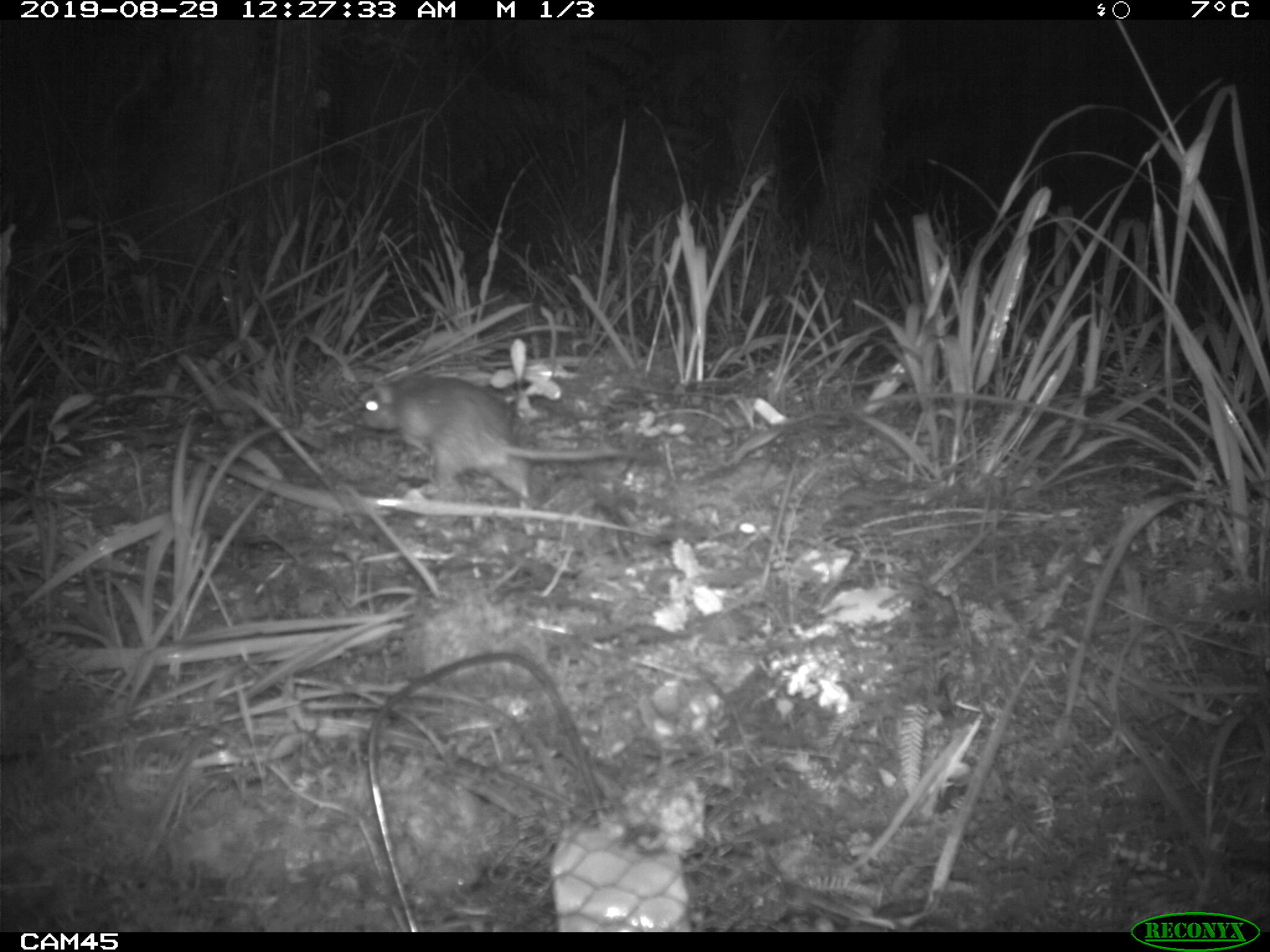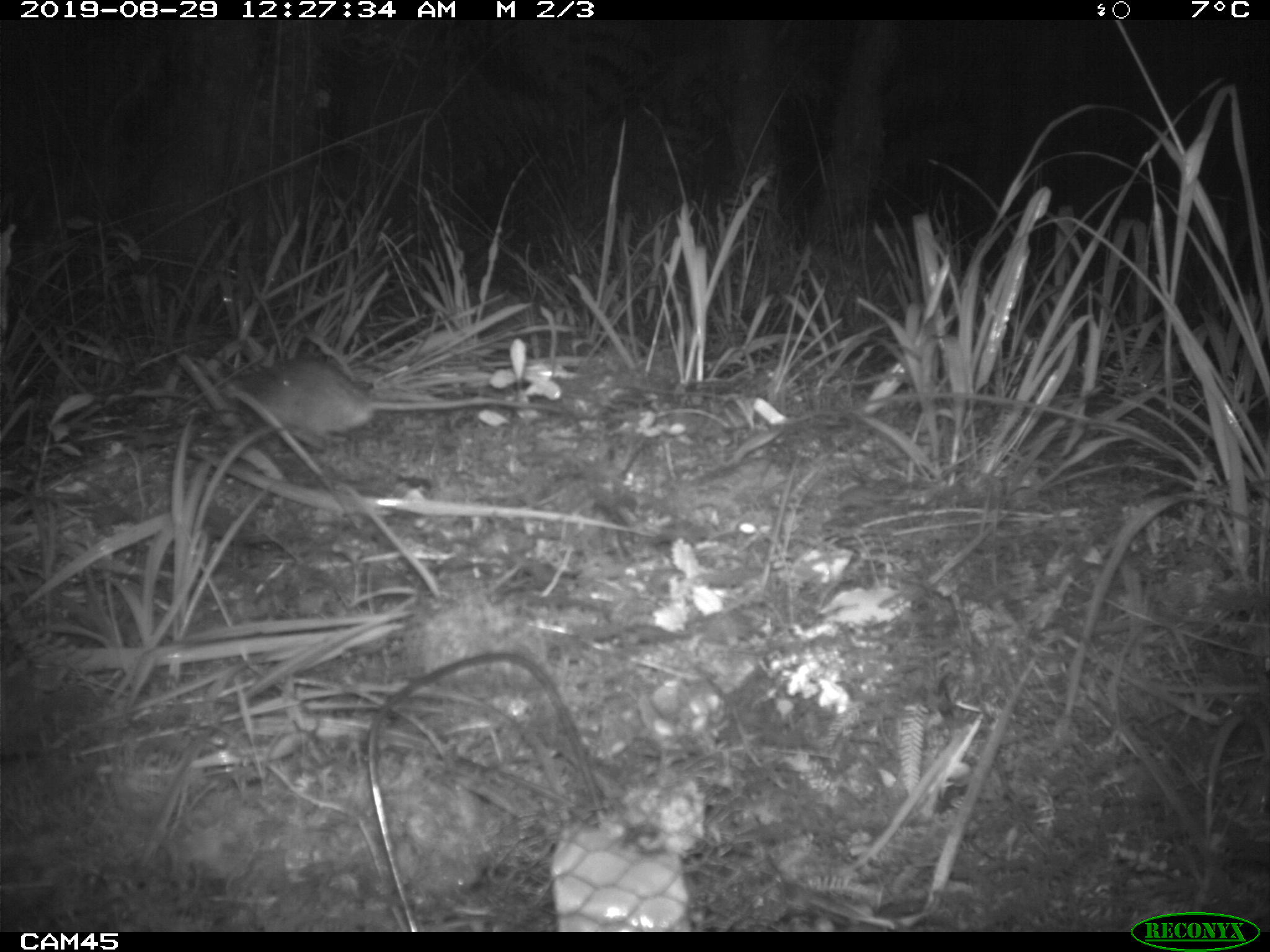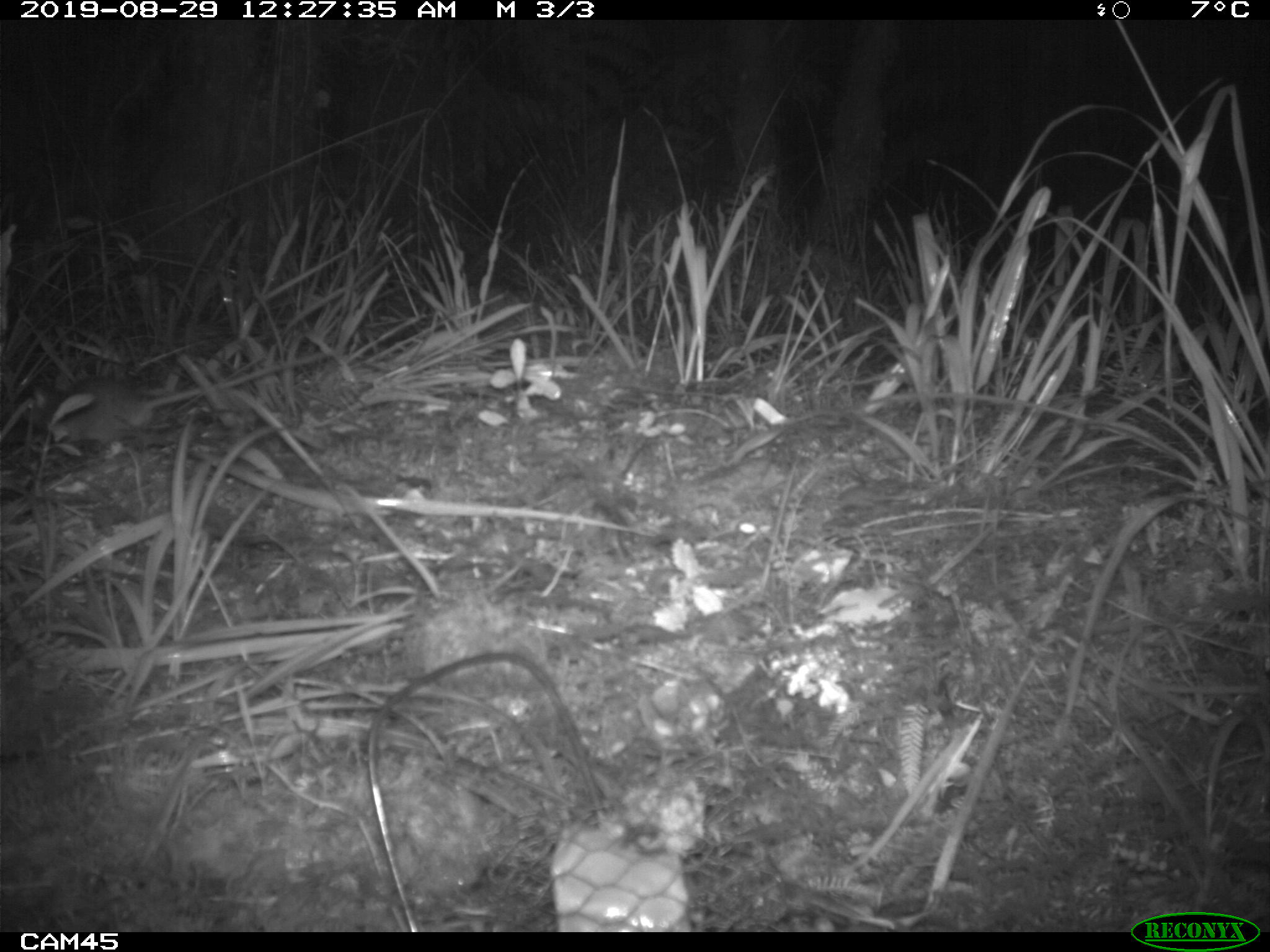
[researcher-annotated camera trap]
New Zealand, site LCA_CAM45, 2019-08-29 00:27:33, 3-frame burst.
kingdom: Animalia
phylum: Chordata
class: Mammalia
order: Rodentia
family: Muridae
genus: Rattus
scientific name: Rattus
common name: rat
Rat (Rattus).